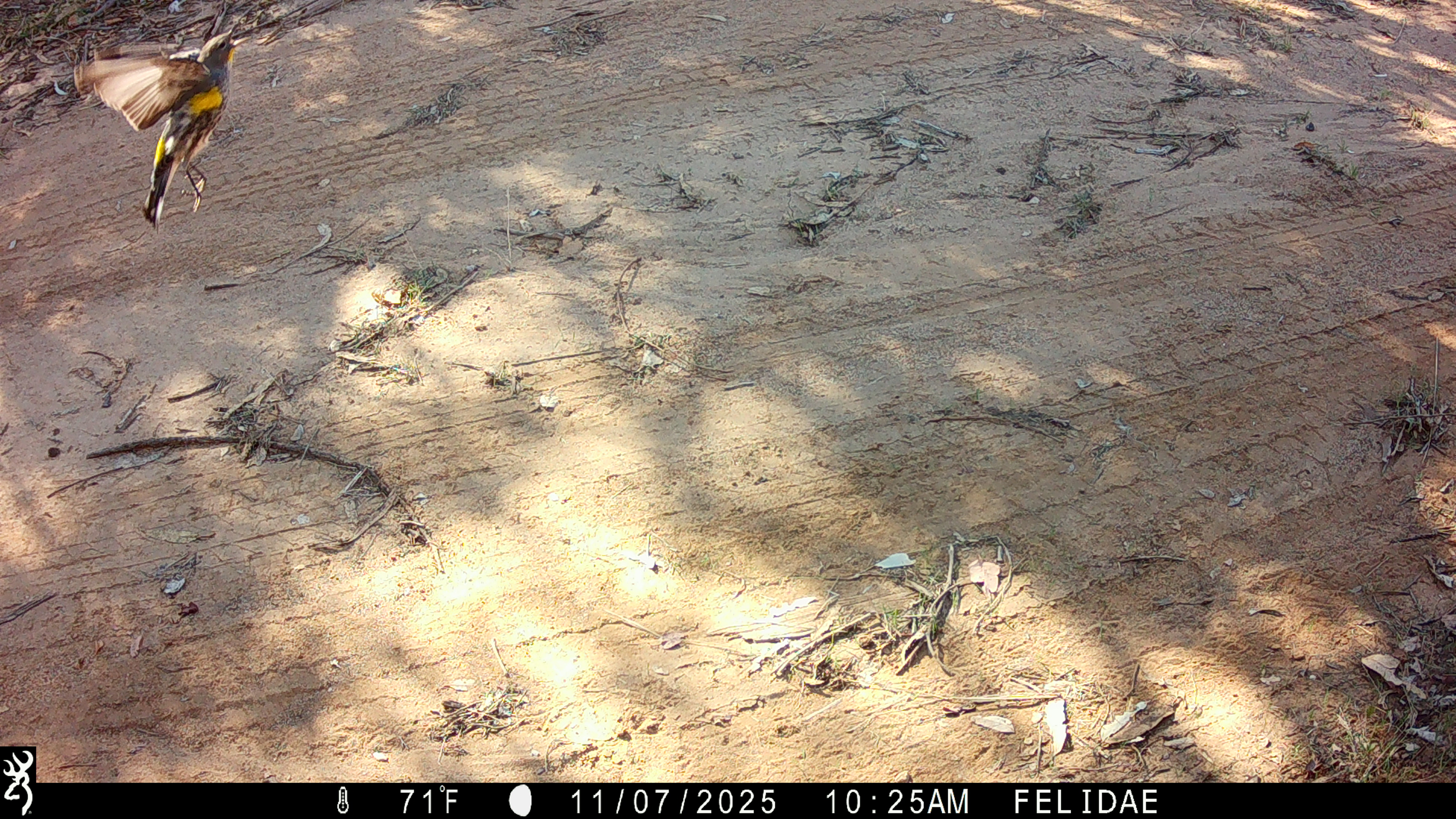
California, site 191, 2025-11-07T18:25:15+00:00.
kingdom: Animalia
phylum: Chordata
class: Aves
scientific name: Aves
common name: bird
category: unknown bird